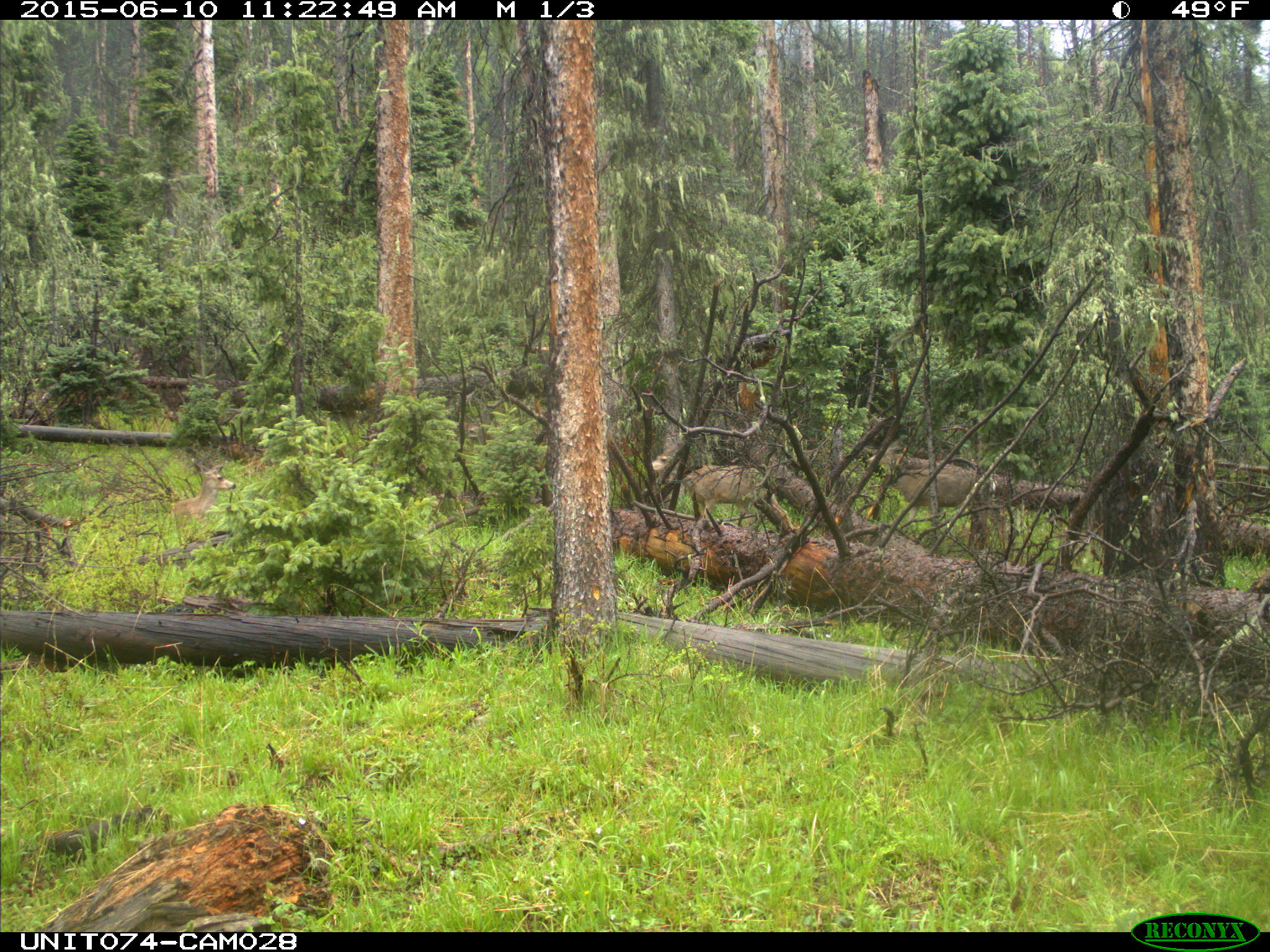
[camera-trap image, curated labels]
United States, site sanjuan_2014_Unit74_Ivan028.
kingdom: Animalia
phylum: Chordata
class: Mammalia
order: Artiodactyla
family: Cervidae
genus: Odocoileus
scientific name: Odocoileus hemionus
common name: mule deer